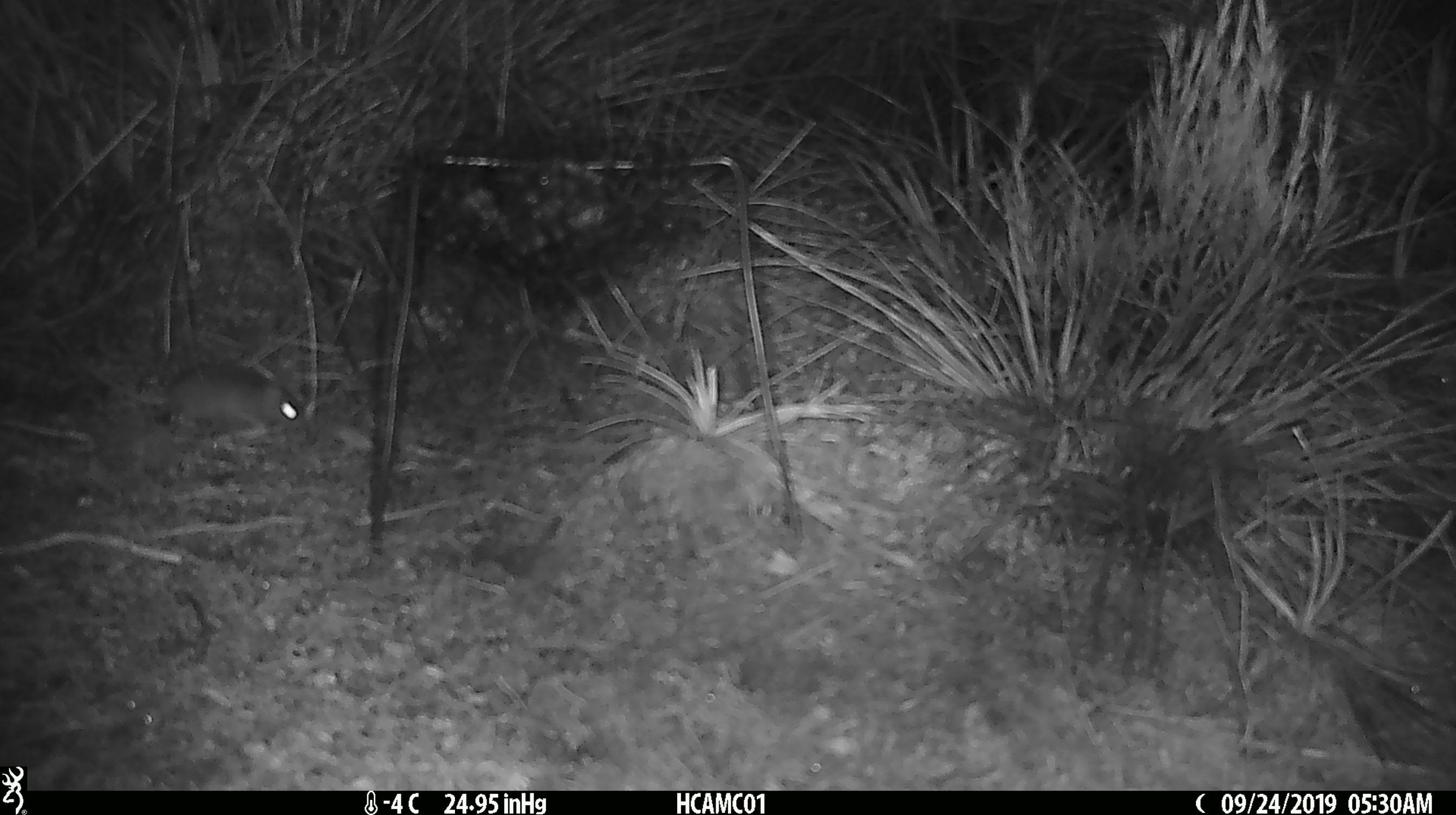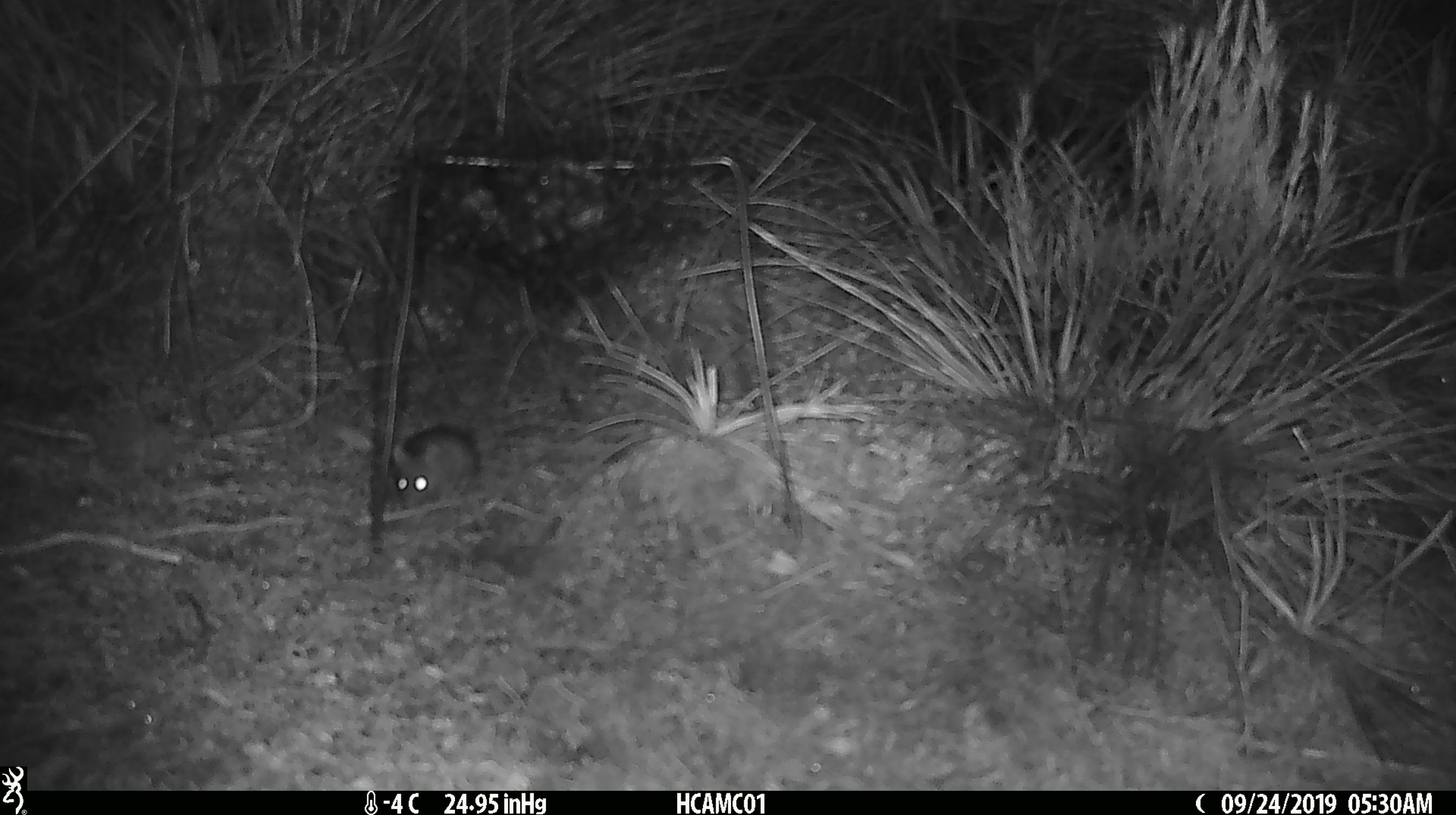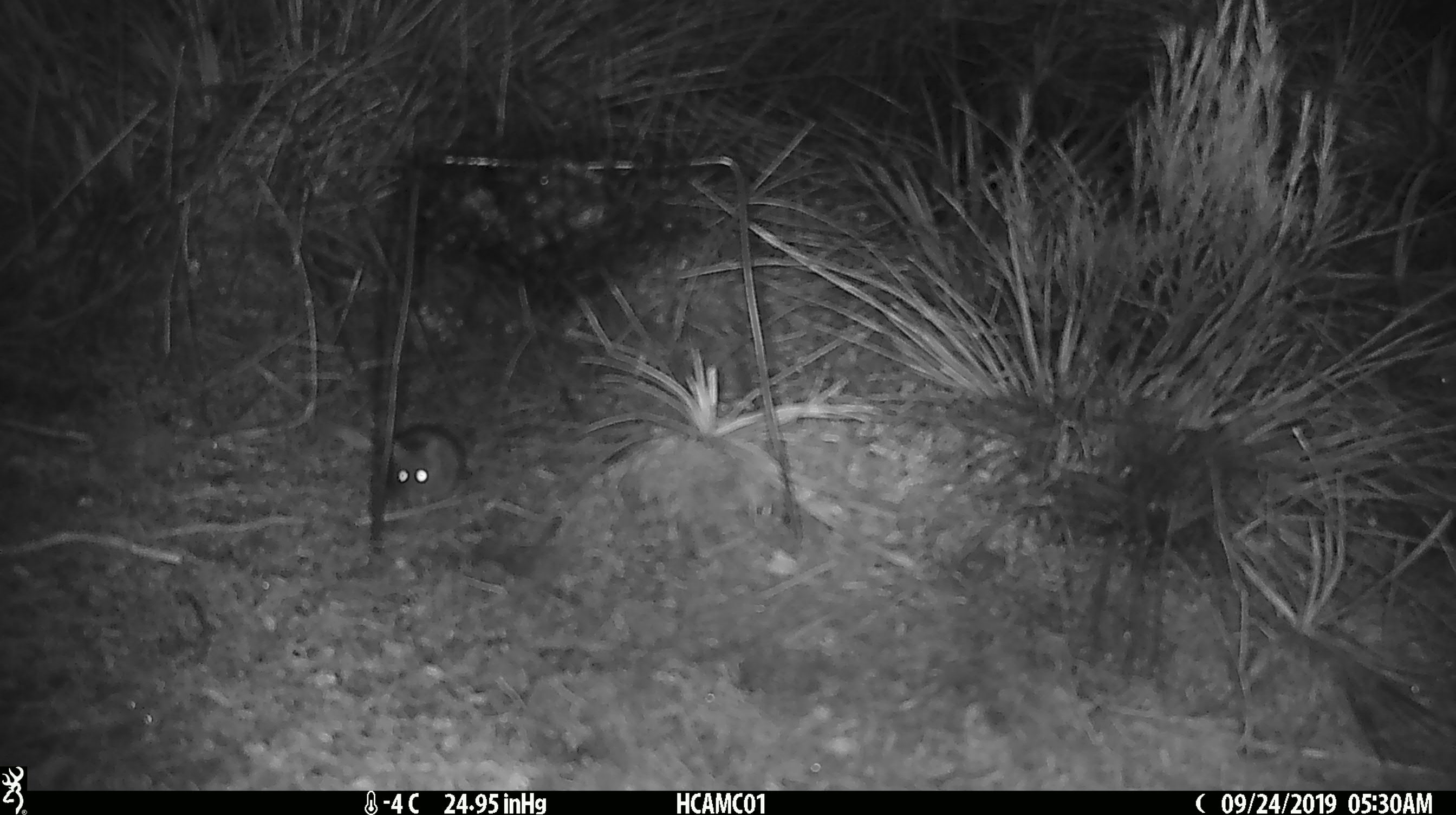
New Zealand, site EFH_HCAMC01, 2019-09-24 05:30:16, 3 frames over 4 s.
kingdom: Animalia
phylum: Chordata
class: Mammalia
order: Rodentia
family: Muridae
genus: Mus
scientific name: Mus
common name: mouse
Mouse (Mus).